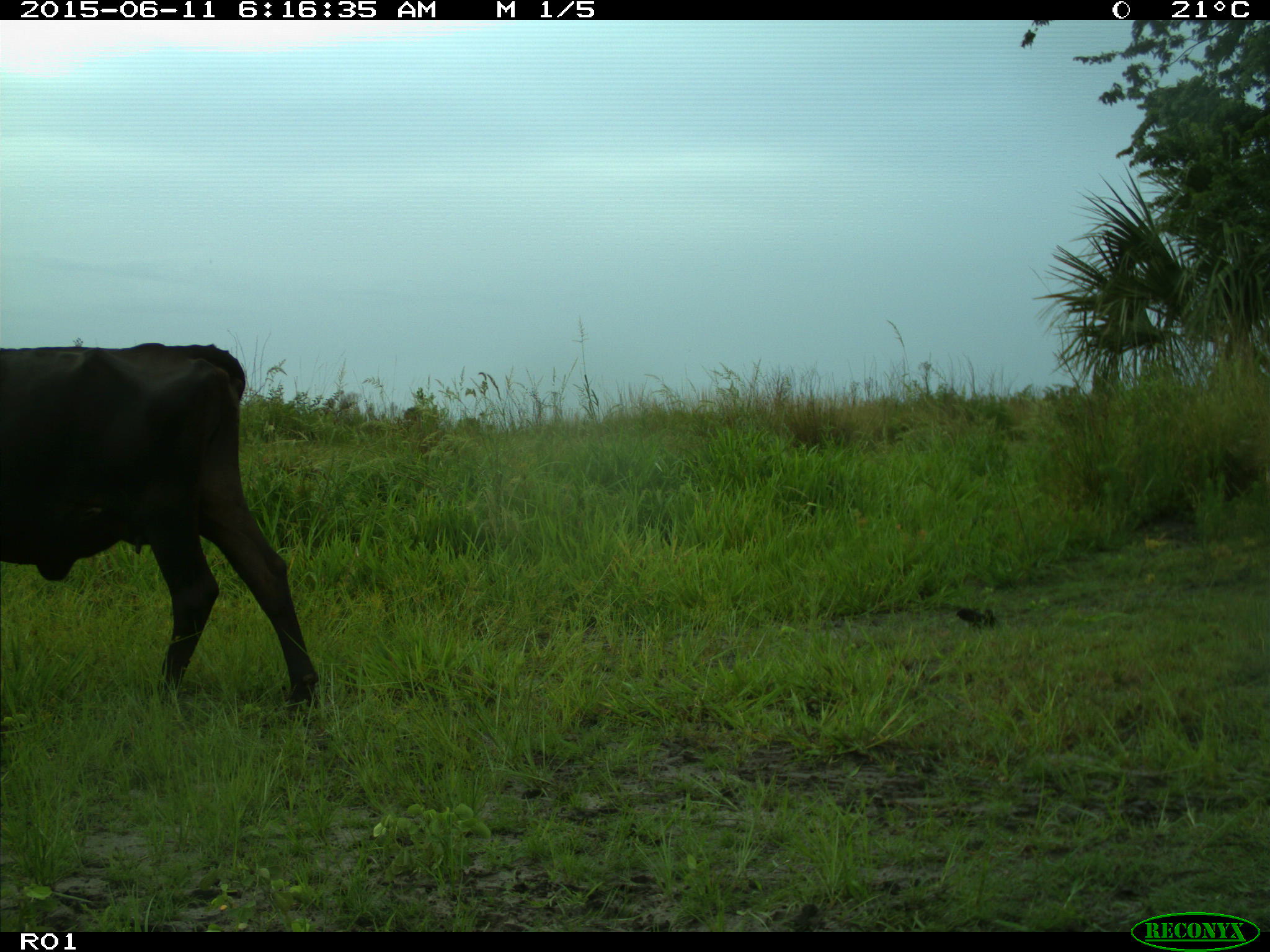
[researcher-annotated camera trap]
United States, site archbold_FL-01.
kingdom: Animalia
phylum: Chordata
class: Mammalia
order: Artiodactyla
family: Bovidae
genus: Bos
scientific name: Bos taurus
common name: domestic cow